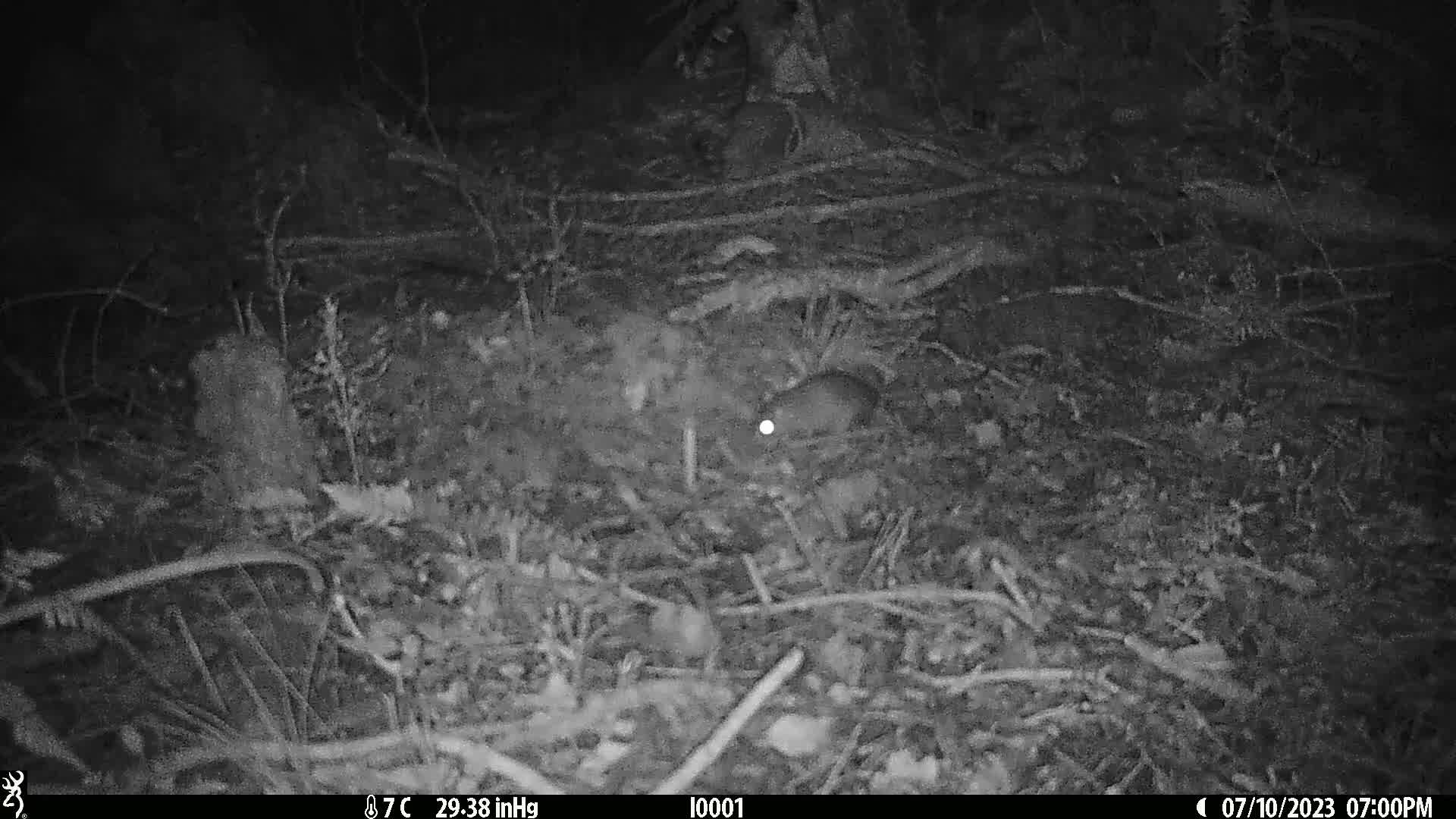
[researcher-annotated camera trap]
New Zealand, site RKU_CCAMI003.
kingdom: Animalia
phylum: Chordata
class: Mammalia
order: Rodentia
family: Muridae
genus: Rattus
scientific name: Rattus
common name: rat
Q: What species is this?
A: Rat (Rattus).